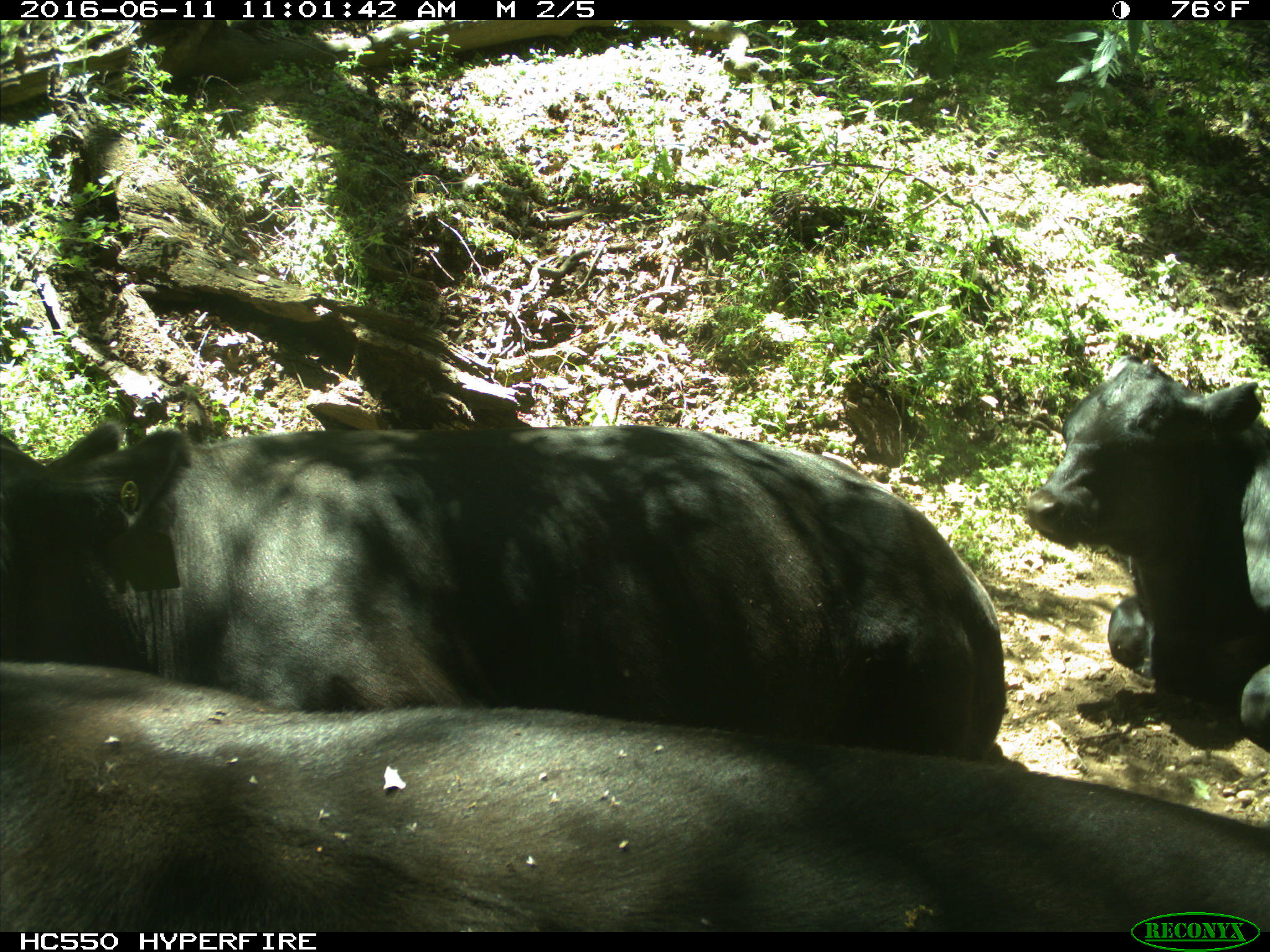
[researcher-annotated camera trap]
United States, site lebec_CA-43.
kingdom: Animalia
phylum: Chordata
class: Mammalia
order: Artiodactyla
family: Bovidae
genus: Bos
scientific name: Bos taurus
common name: domestic cow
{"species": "Bos taurus (domestic cow)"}